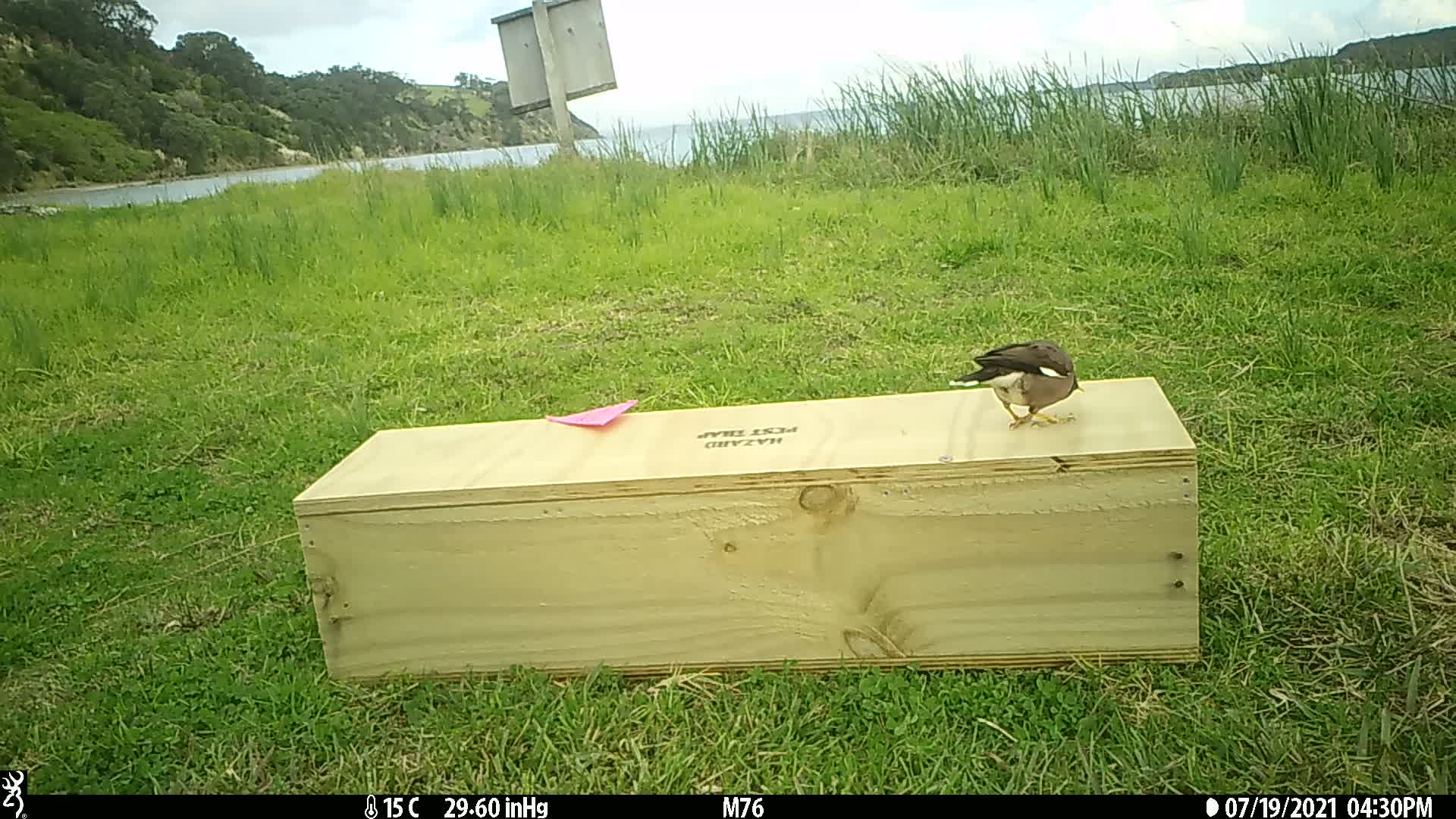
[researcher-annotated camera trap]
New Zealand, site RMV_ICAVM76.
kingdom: Animalia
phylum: Chordata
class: Aves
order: Passeriformes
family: Sturnidae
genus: Acridotheres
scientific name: Acridotheres tristis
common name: common myna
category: myna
Myna (common myna) (Acridotheres tristis).